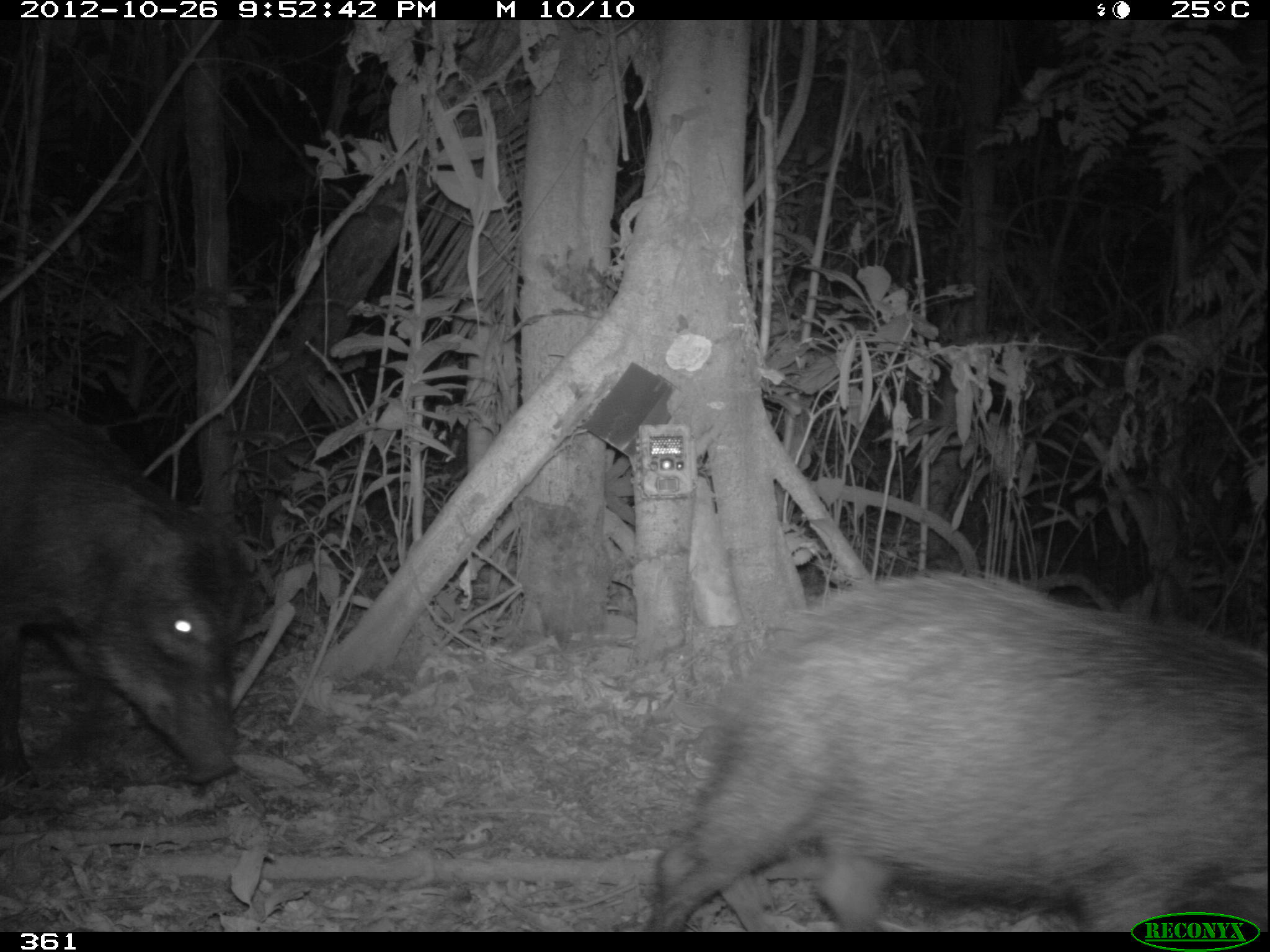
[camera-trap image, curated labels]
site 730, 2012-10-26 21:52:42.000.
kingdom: Animalia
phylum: Chordata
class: Mammalia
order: Artiodactyla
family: Tayassuidae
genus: Tayassu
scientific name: Tayassu pecari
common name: white-lipped peccary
Tayassu pecari (white-lipped peccary).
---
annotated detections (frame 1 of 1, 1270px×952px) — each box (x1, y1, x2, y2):
tayassu pecari: (644, 571, 1269, 932); (0, 397, 247, 788)